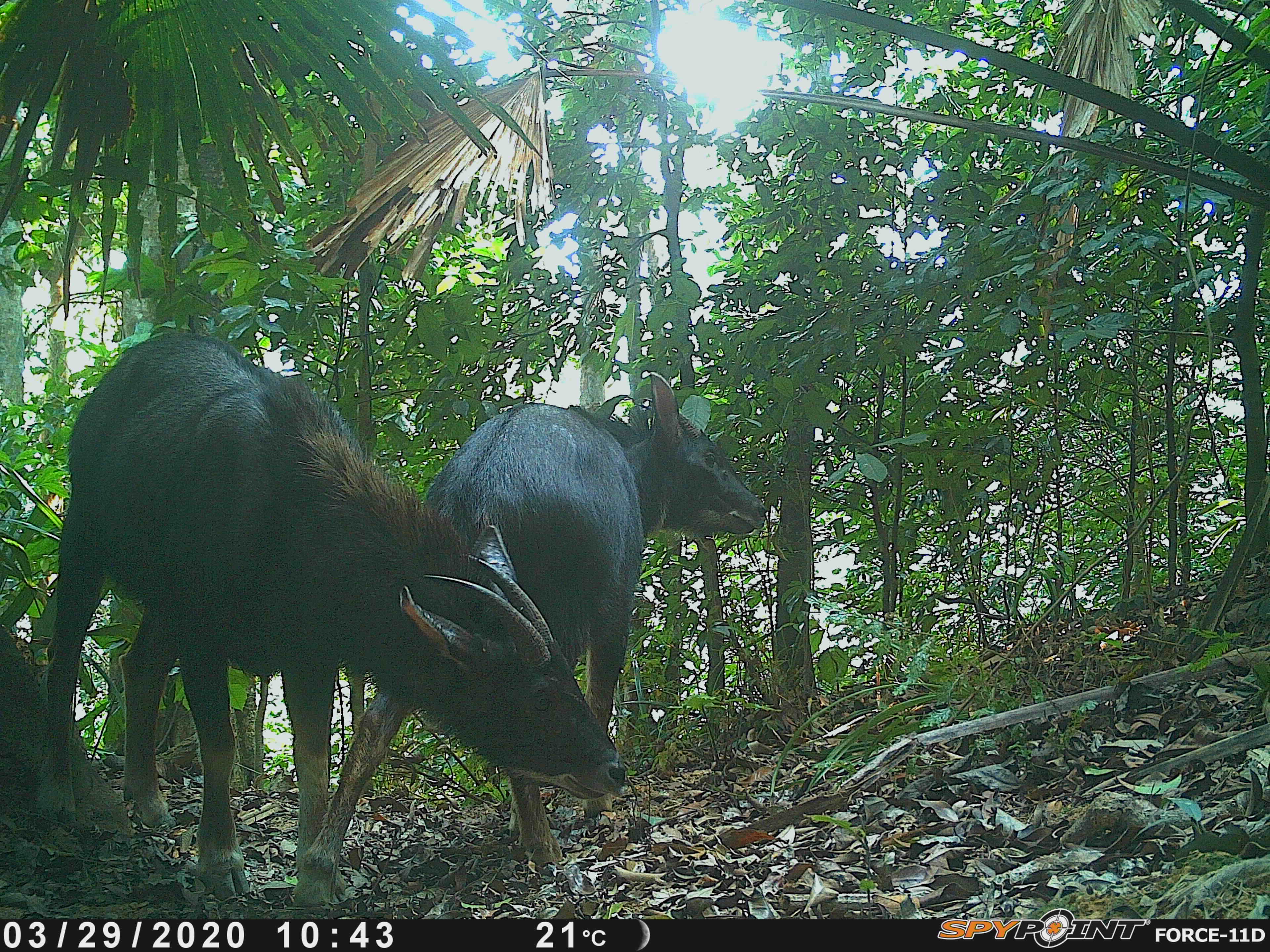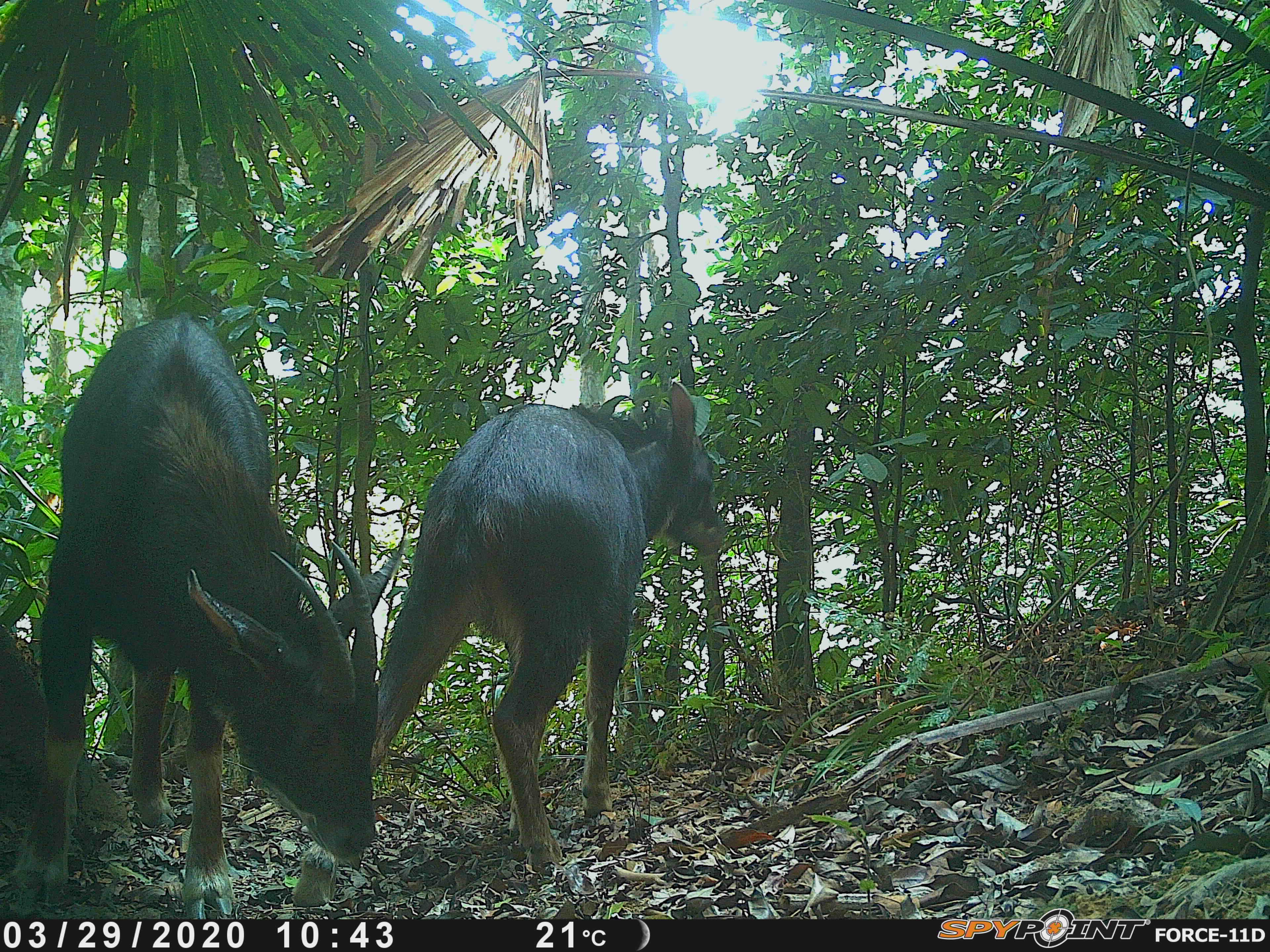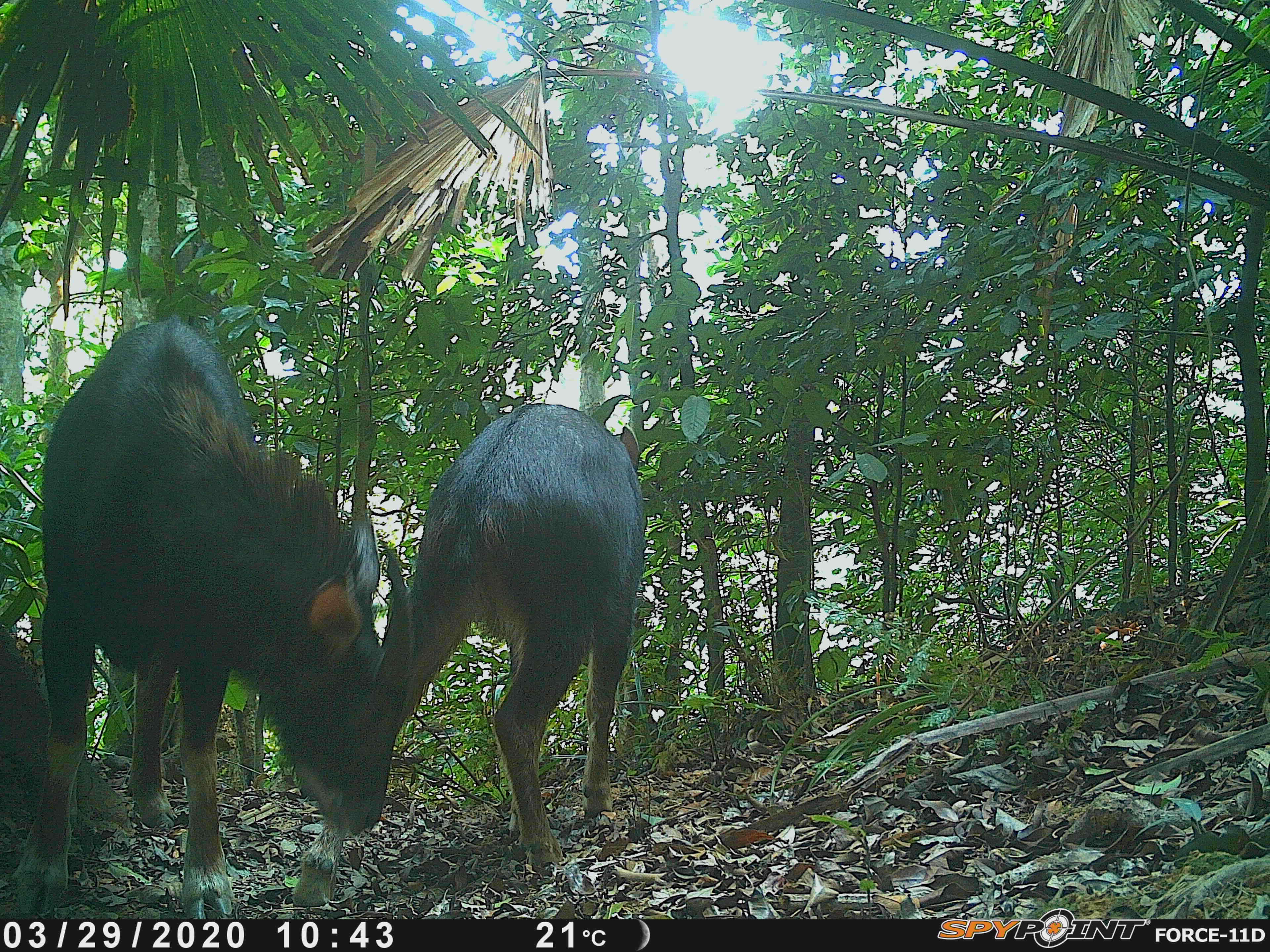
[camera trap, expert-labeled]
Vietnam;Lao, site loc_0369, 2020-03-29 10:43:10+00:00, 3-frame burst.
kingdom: Animalia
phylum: Chordata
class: Mammalia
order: Artiodactyla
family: Bovidae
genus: Capricornis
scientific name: Capricornis sumatraensis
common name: chinese serow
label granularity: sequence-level